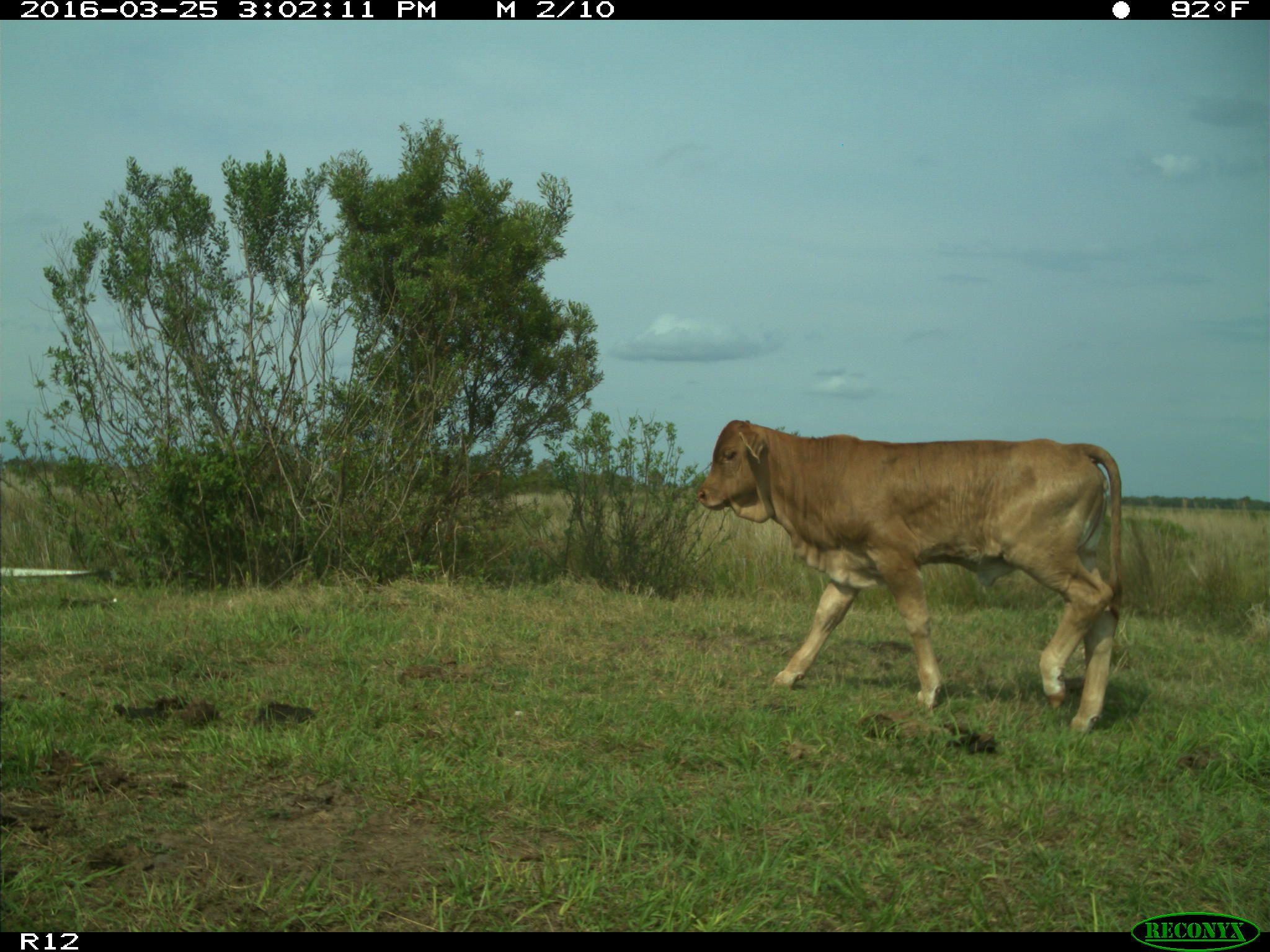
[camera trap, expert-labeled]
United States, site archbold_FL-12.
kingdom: Animalia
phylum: Chordata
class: Mammalia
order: Artiodactyla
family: Bovidae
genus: Bos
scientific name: Bos taurus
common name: domestic cow